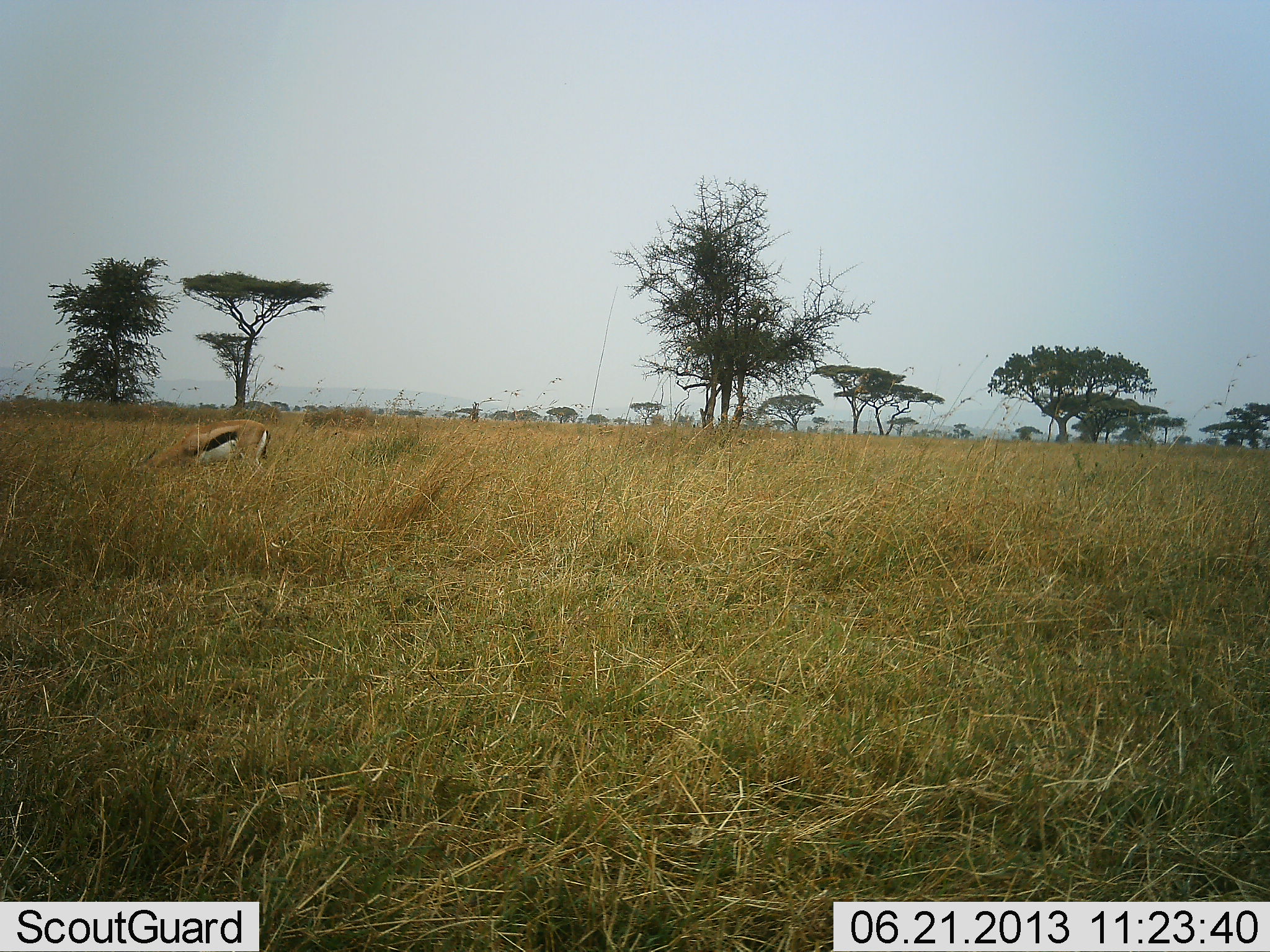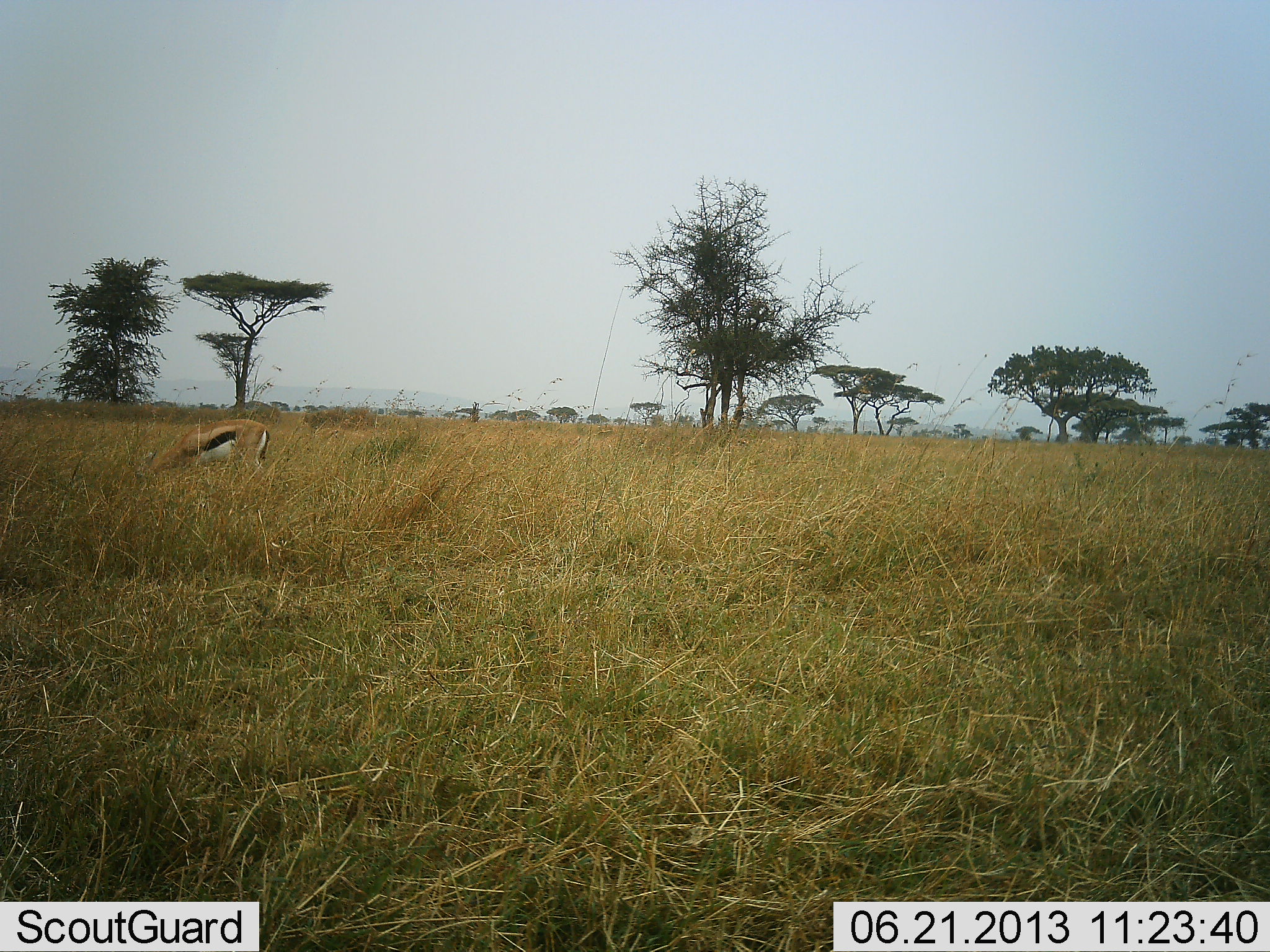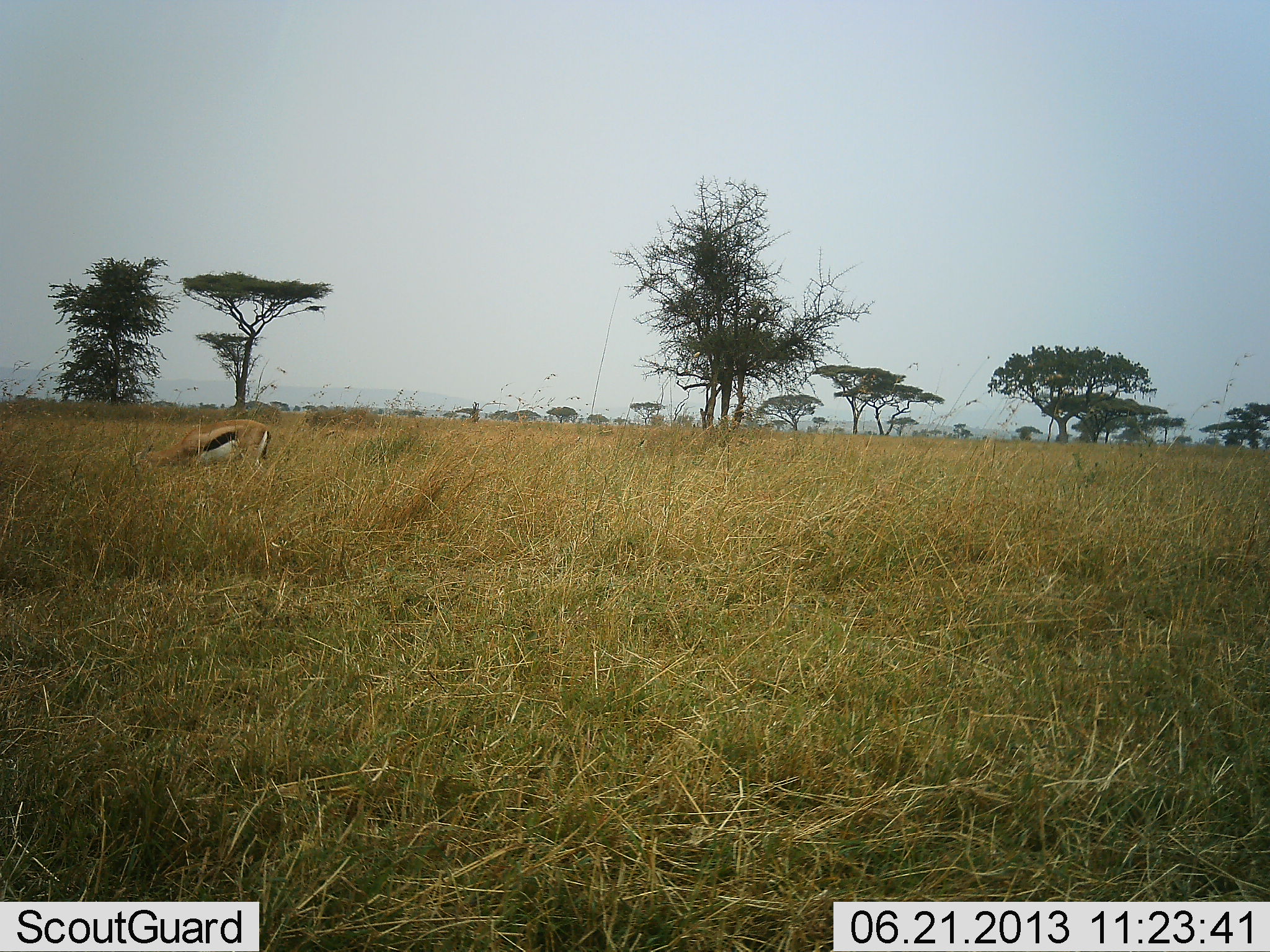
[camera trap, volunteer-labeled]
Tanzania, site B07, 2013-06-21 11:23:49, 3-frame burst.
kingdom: Animalia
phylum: Chordata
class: Mammalia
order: Artiodactyla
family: Bovidae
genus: Eudorcas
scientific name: Eudorcas thomsonii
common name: thomson's gazelle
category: gazellethomsons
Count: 1.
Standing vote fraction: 30%.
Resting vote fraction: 0%.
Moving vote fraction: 0%.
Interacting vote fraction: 0%.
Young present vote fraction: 0%.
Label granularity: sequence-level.